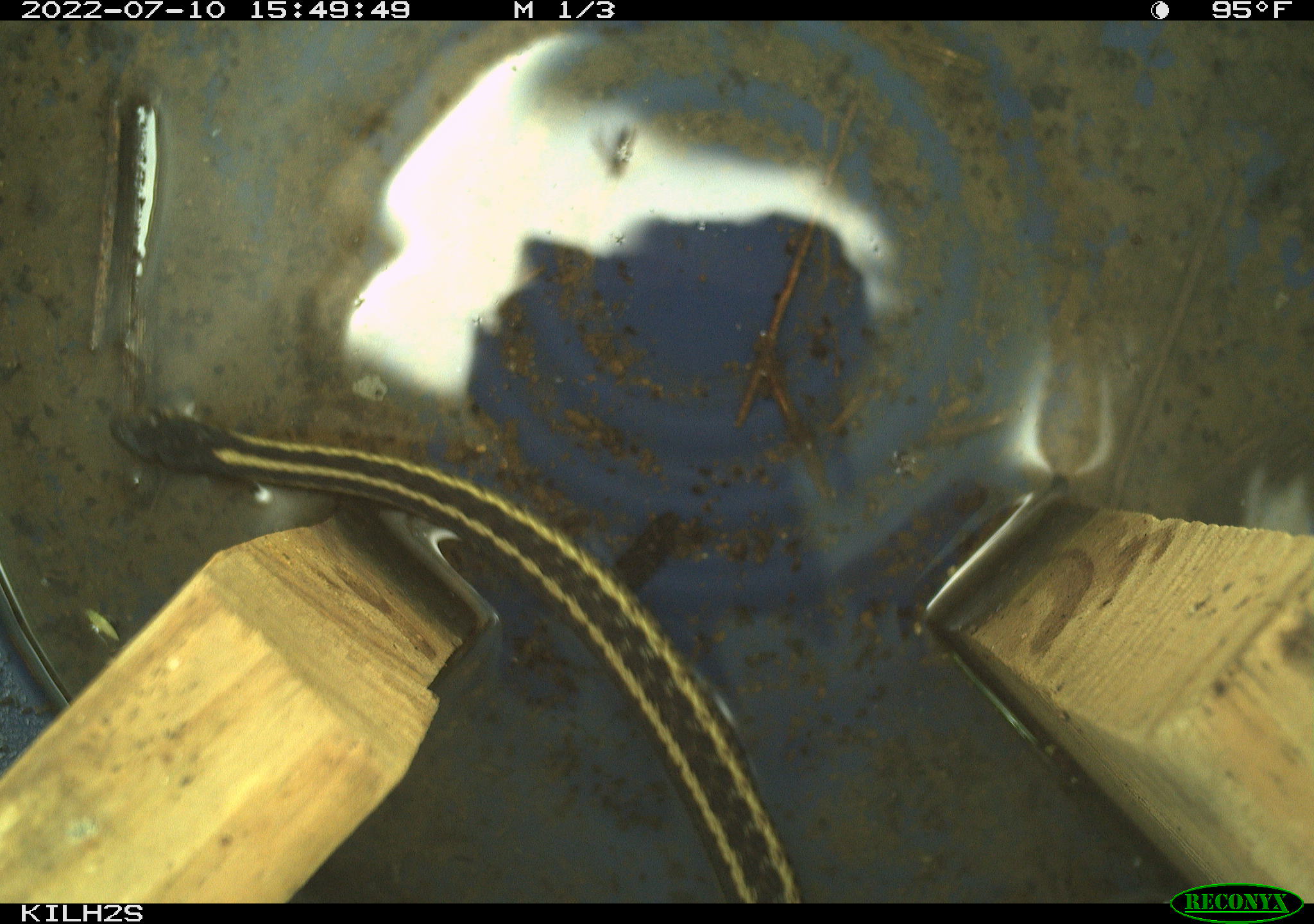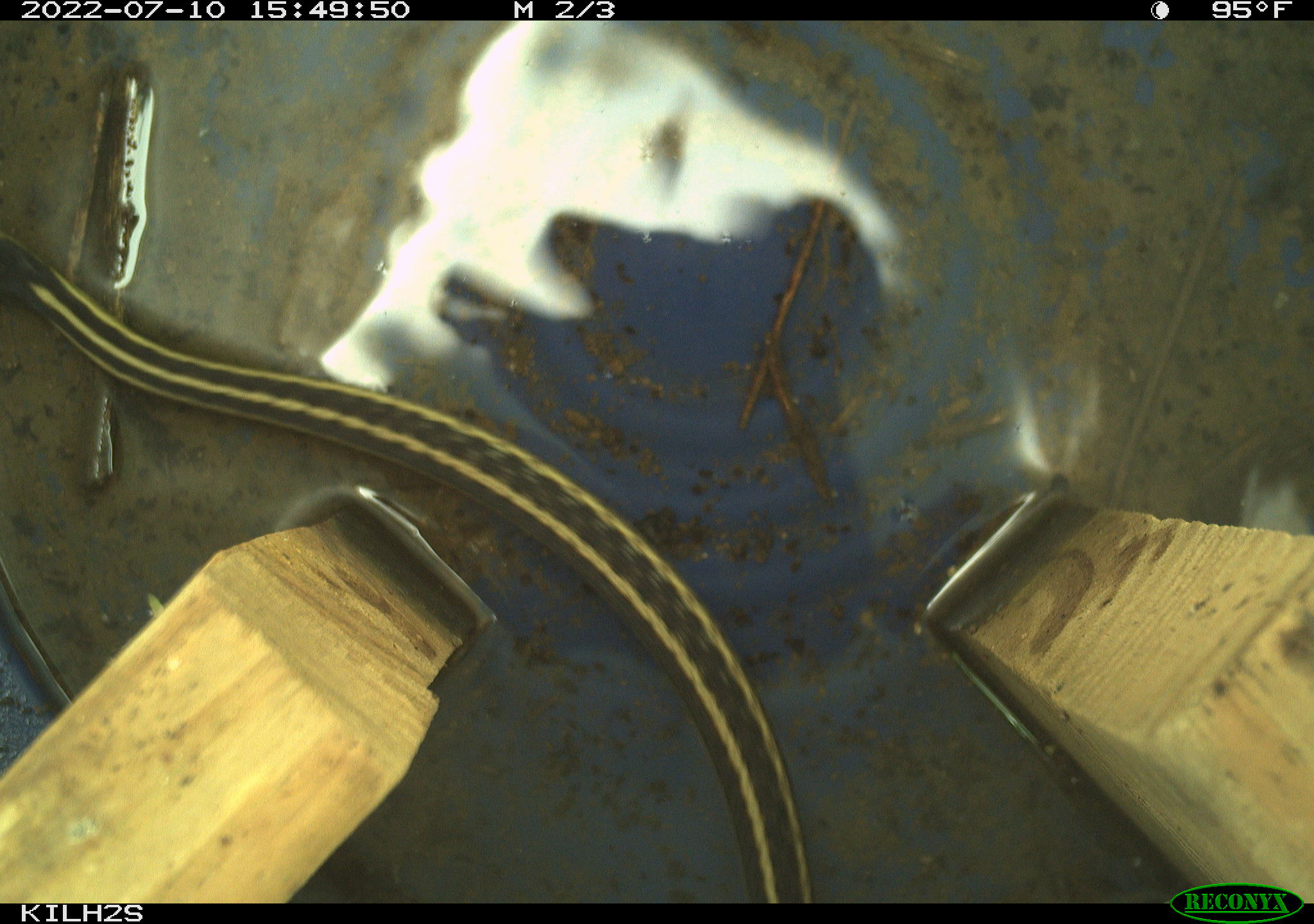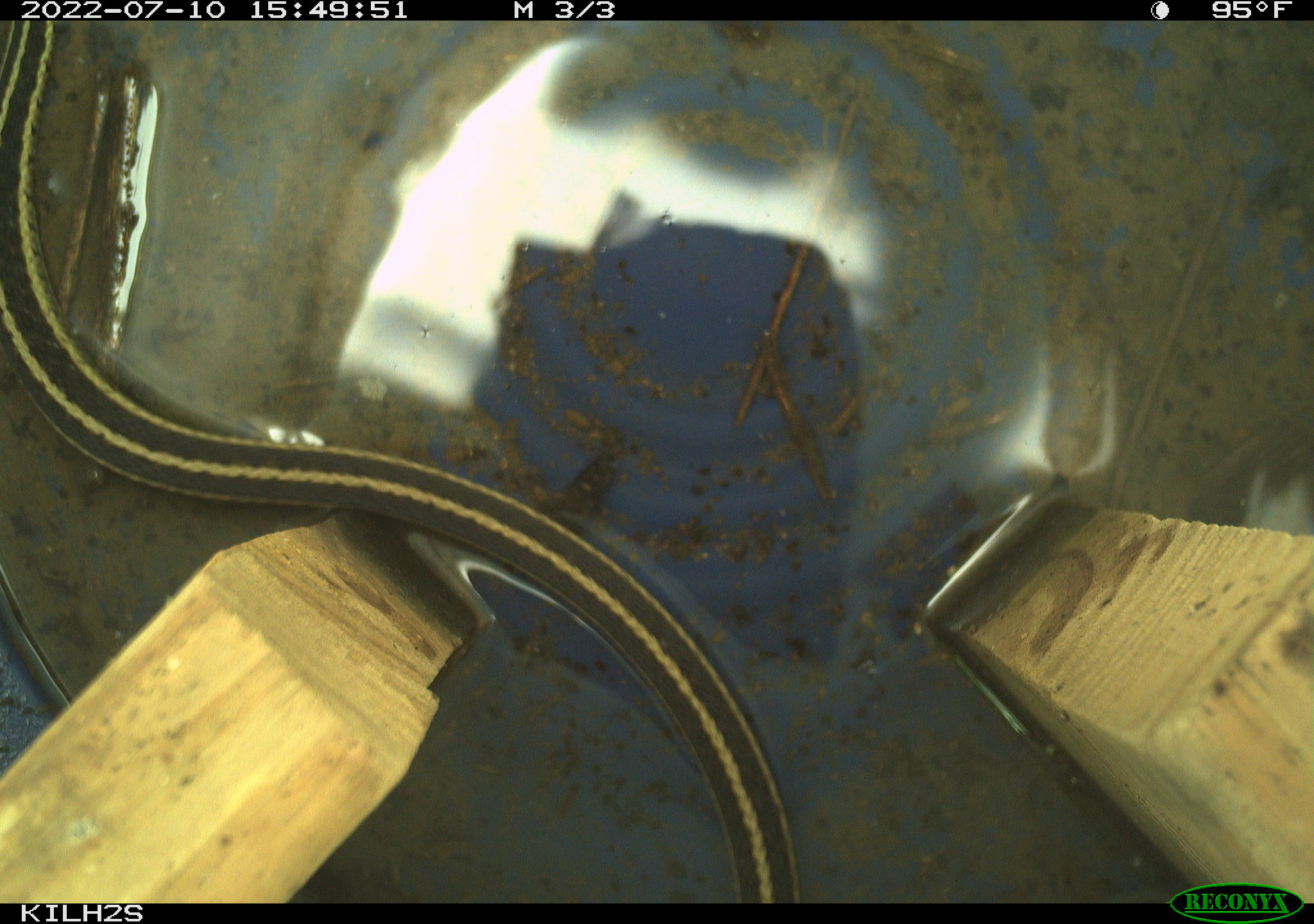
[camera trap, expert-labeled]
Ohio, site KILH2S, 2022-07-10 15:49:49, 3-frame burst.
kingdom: Animalia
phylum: Chordata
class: Reptilia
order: Squamata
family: Colubridae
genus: Thamnophis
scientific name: Thamnophis sirtalis sirtalis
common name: eastern gartersnake